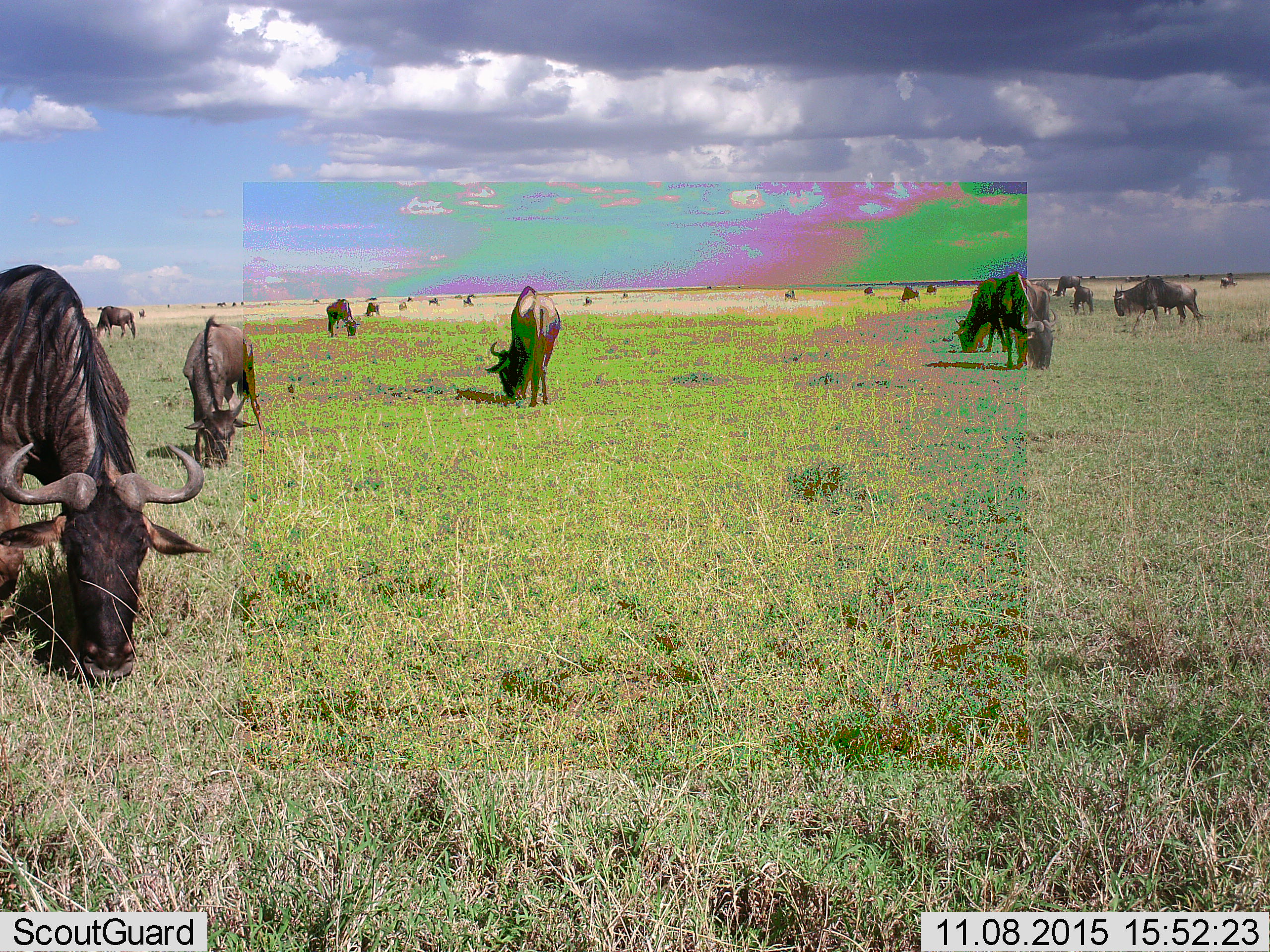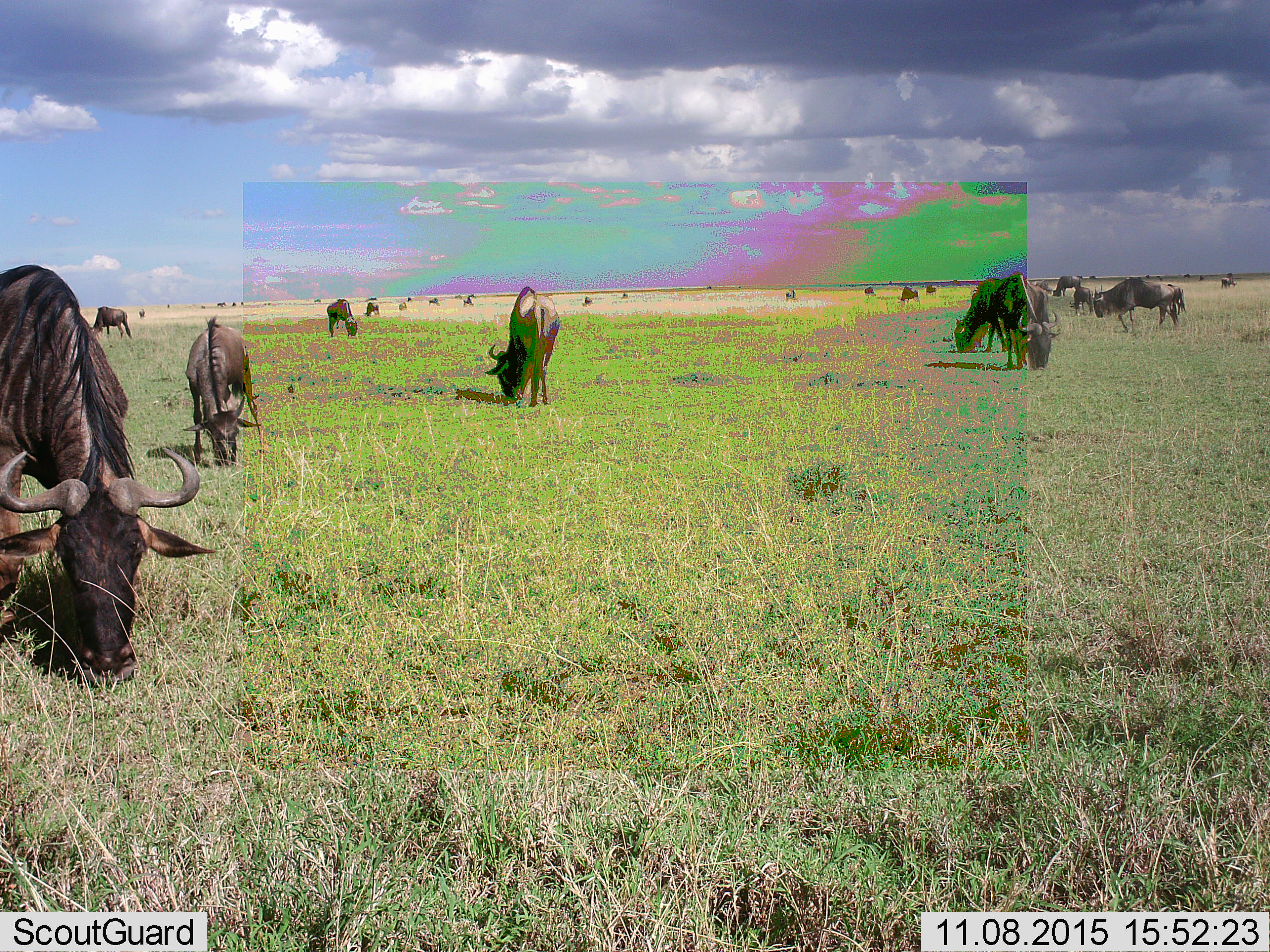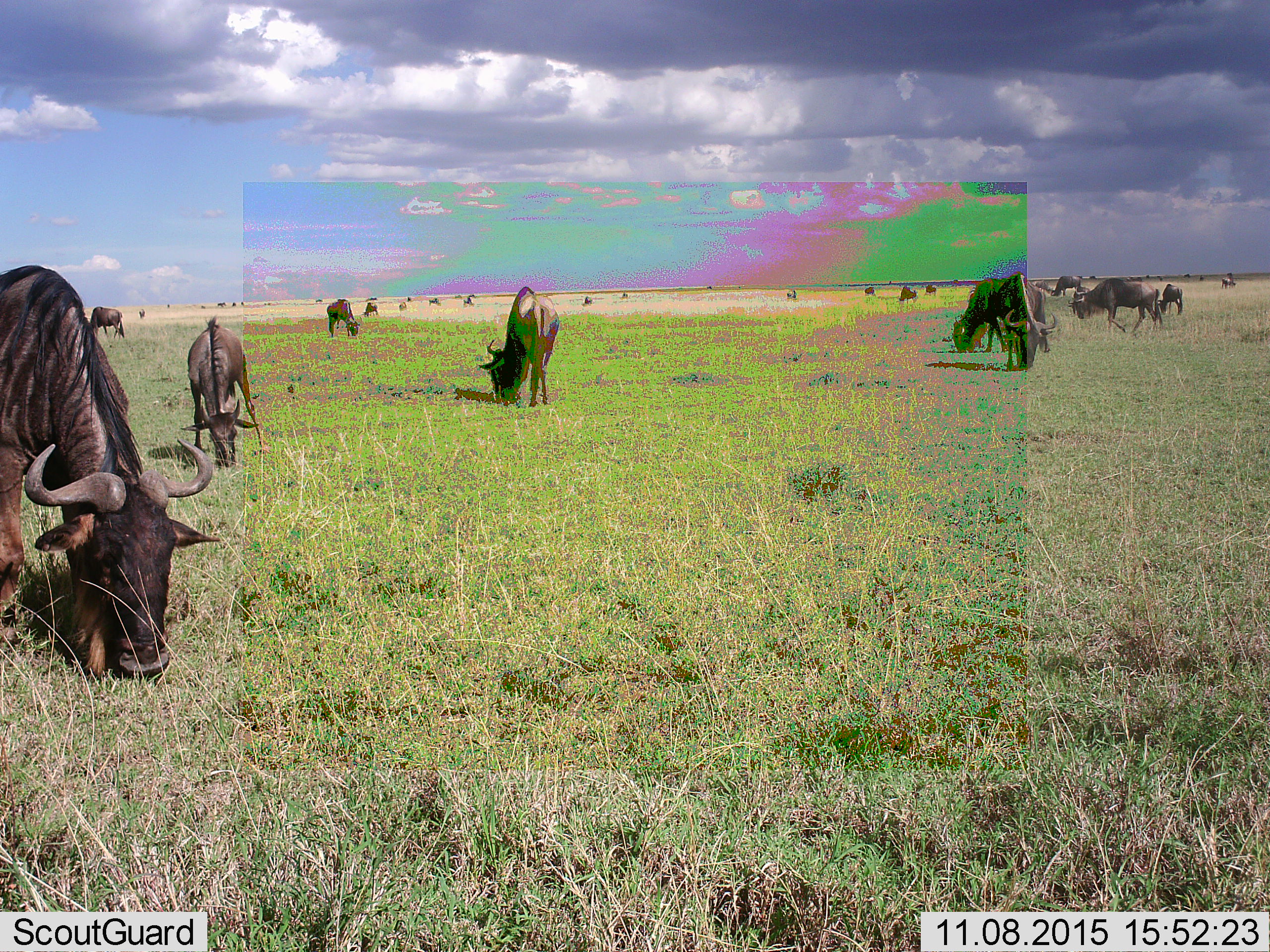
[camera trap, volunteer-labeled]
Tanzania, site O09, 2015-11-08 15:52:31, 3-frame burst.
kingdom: Animalia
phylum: Chordata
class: Mammalia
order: Artiodactyla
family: Bovidae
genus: Connochaetes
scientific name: Connochaetes taurinus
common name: blue wildebeest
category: wildebeest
Wildebeest (blue wildebeest) (Connochaetes taurinus), count 11-50. Behavior (volunteer vote fractions): standing 33%, resting 0%, moving 33%, interacting 0%. Young present (vote fraction): 11%. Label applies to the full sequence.